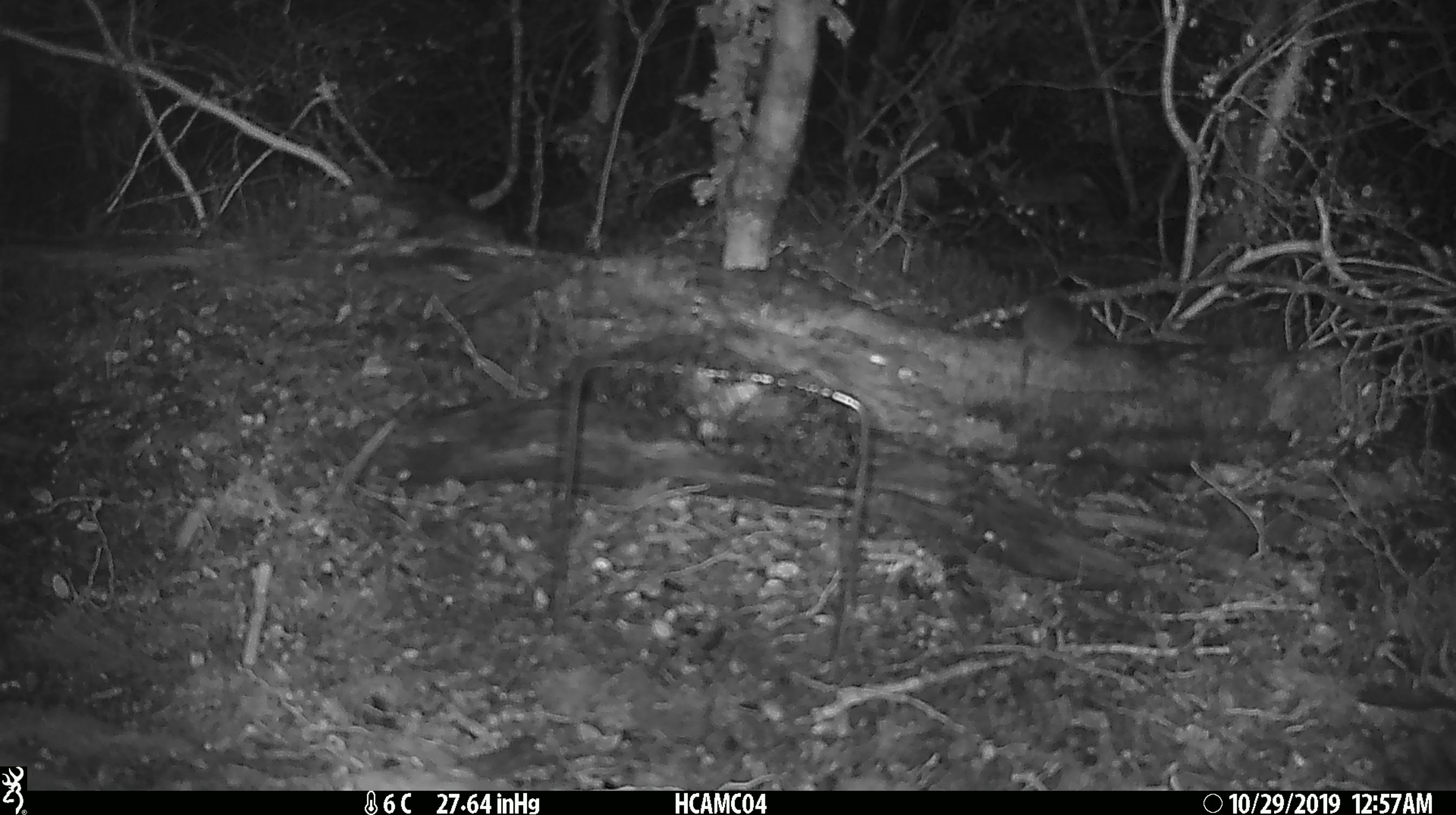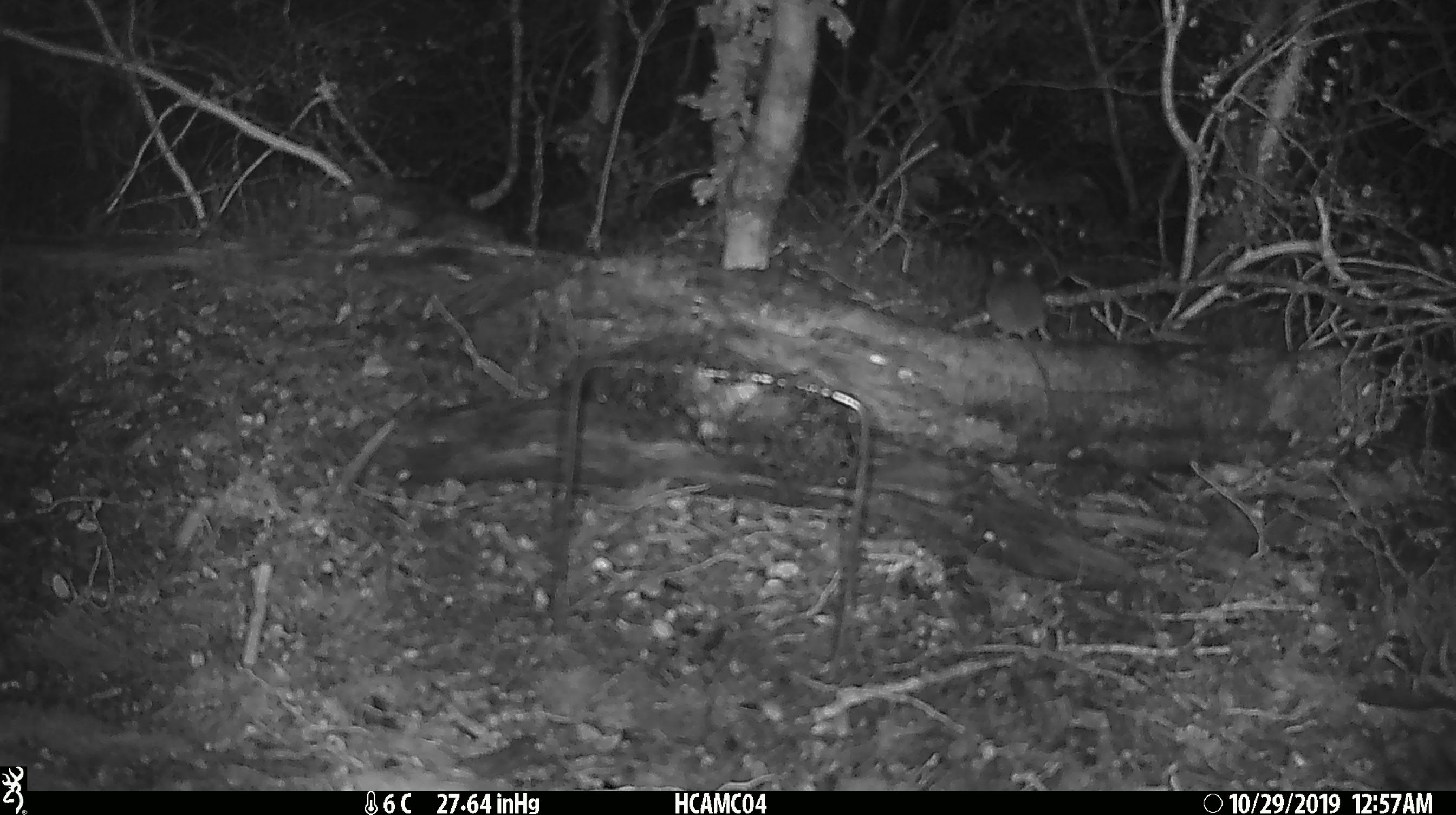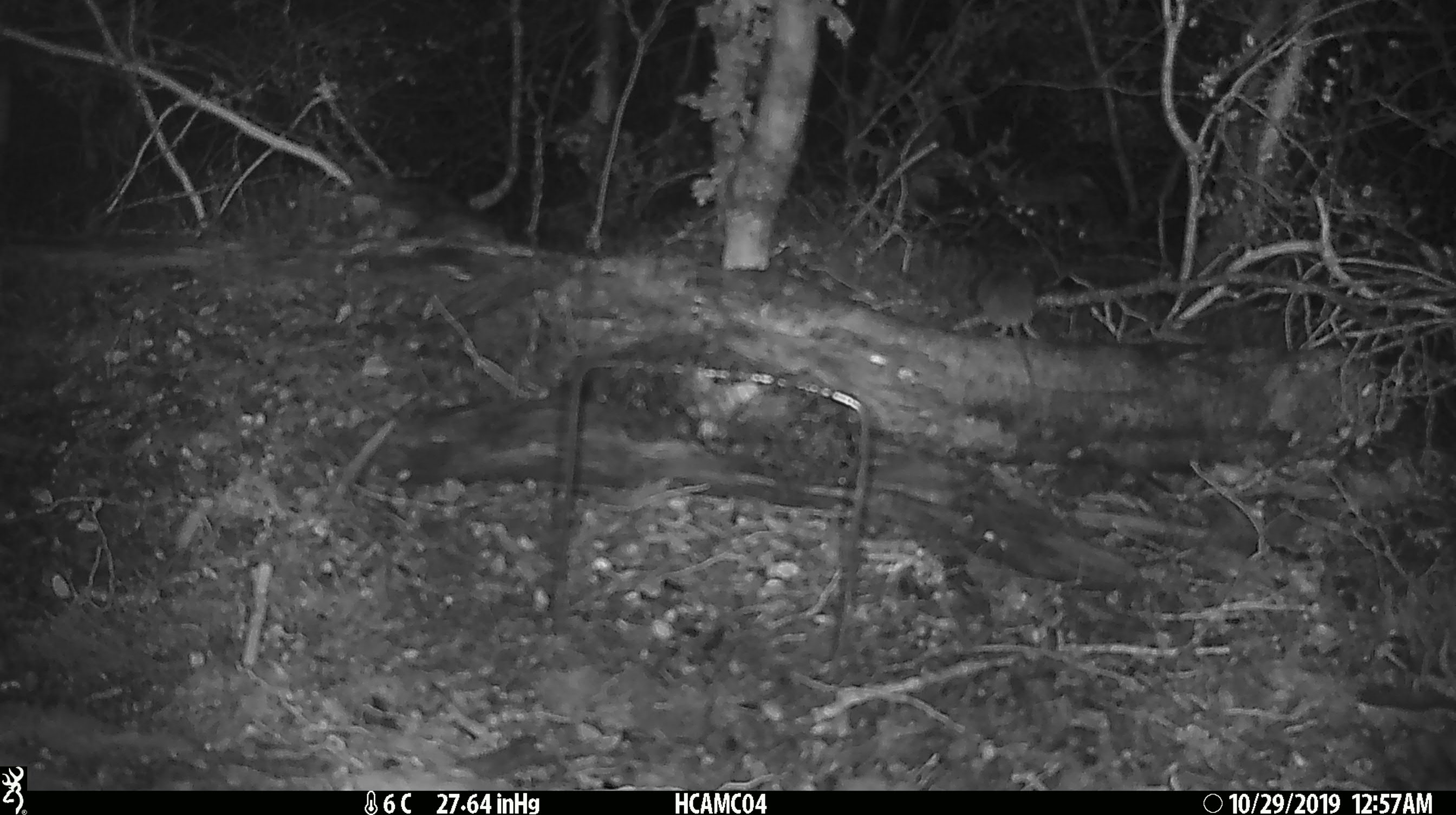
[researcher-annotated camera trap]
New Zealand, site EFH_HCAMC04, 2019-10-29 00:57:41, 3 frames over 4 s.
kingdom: Animalia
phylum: Chordata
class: Mammalia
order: Rodentia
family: Muridae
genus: Mus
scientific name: Mus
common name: mouse